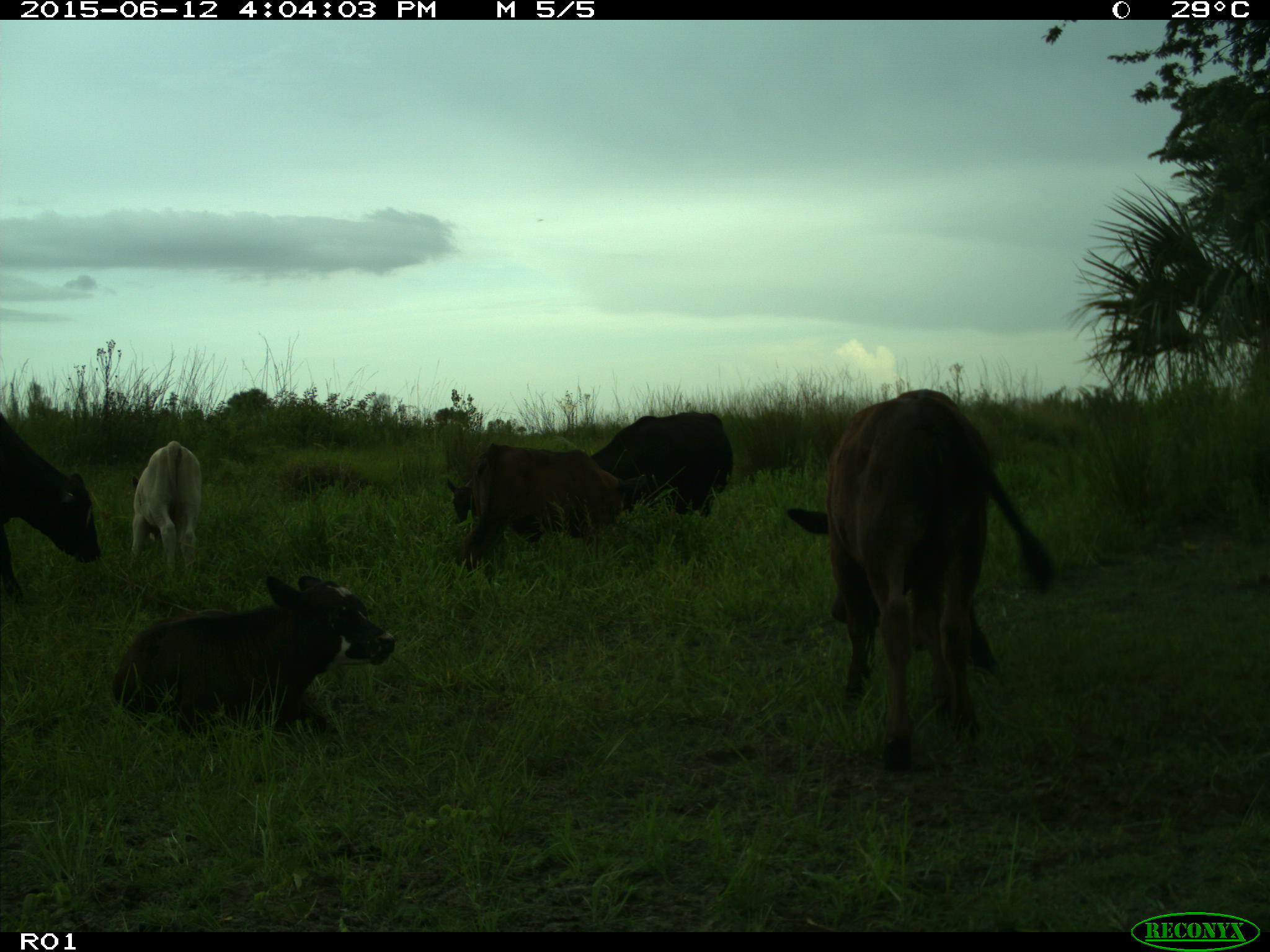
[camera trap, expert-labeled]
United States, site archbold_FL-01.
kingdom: Animalia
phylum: Chordata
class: Mammalia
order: Artiodactyla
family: Bovidae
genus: Bos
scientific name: Bos taurus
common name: domestic cow